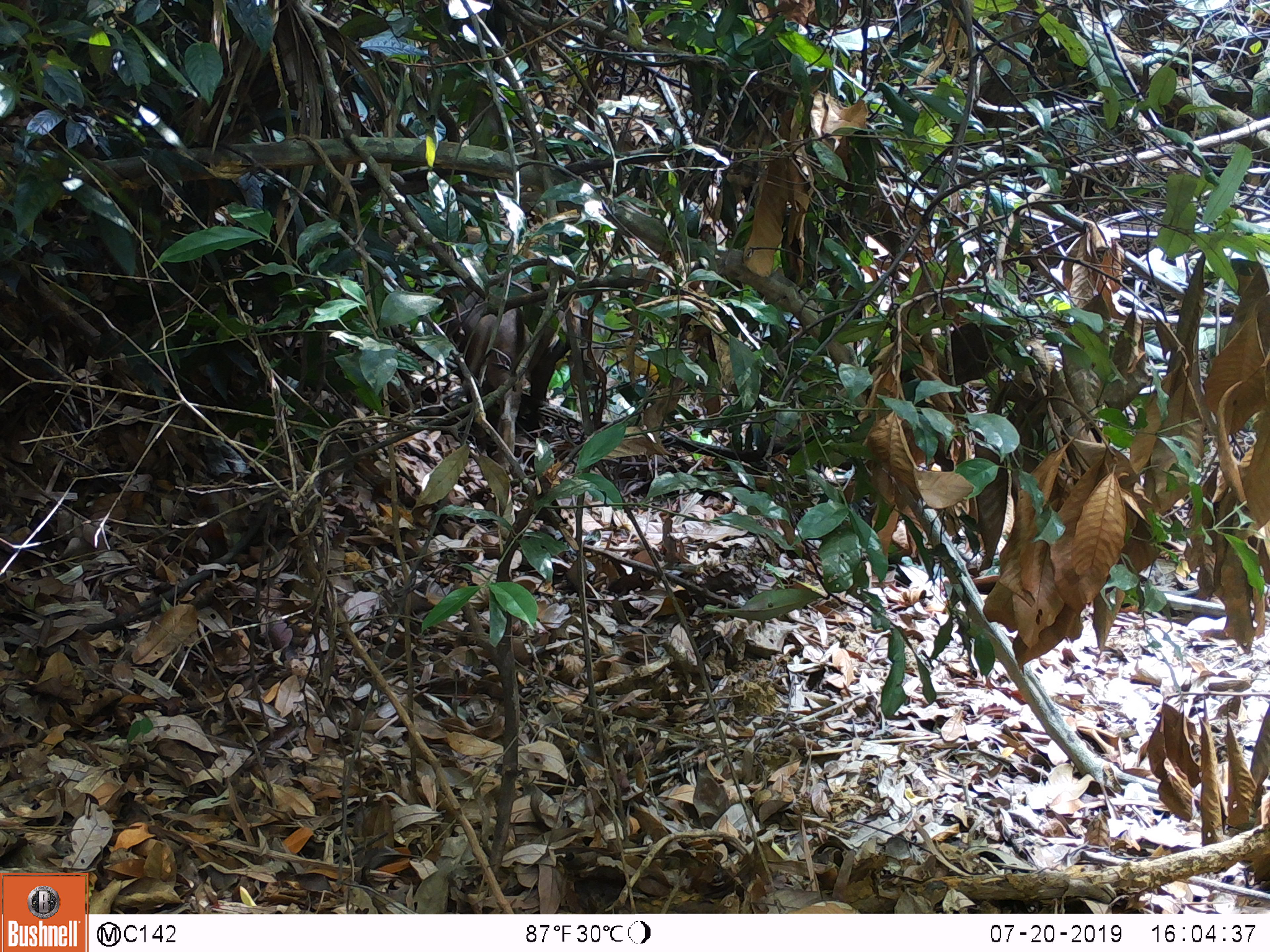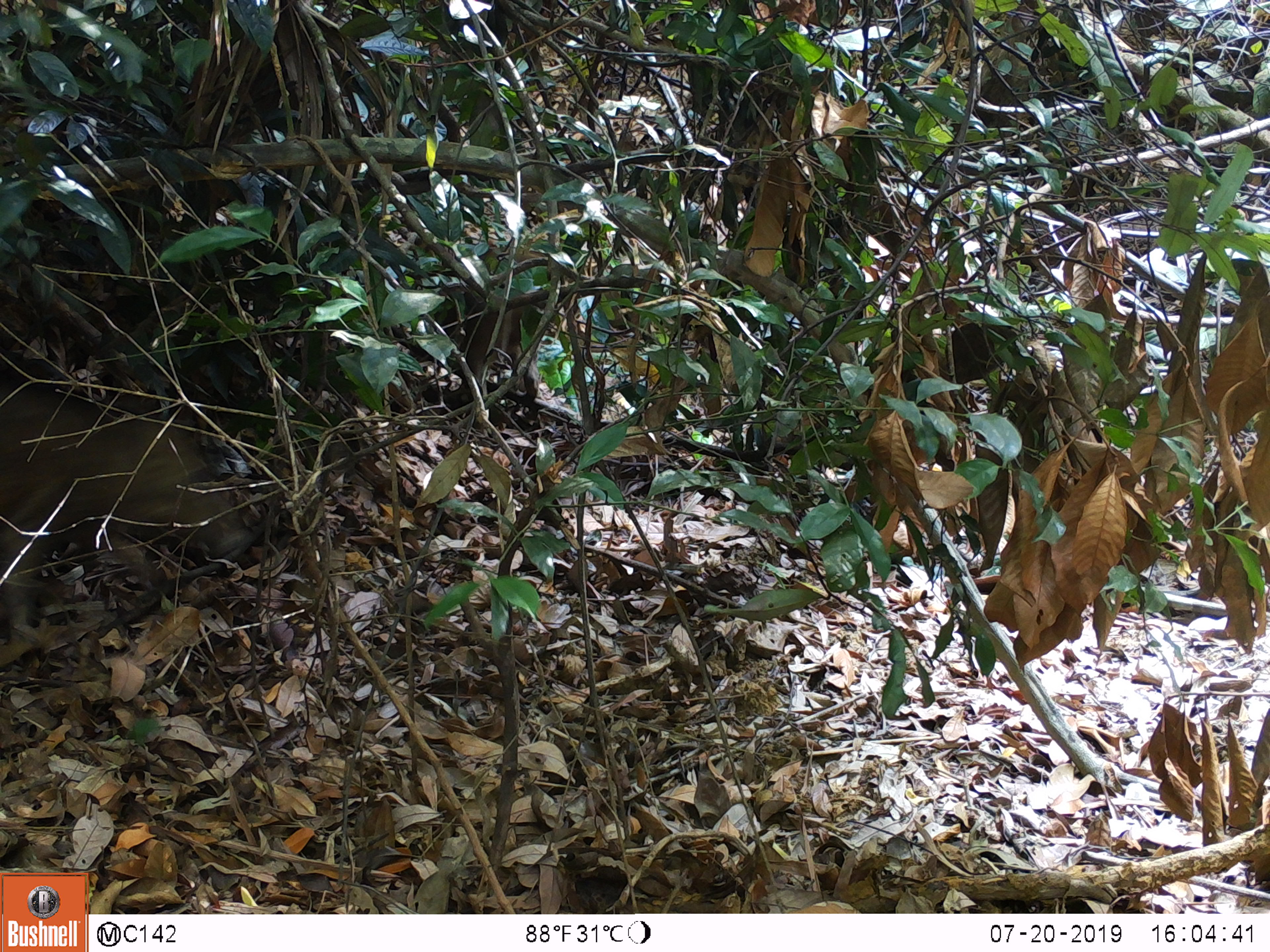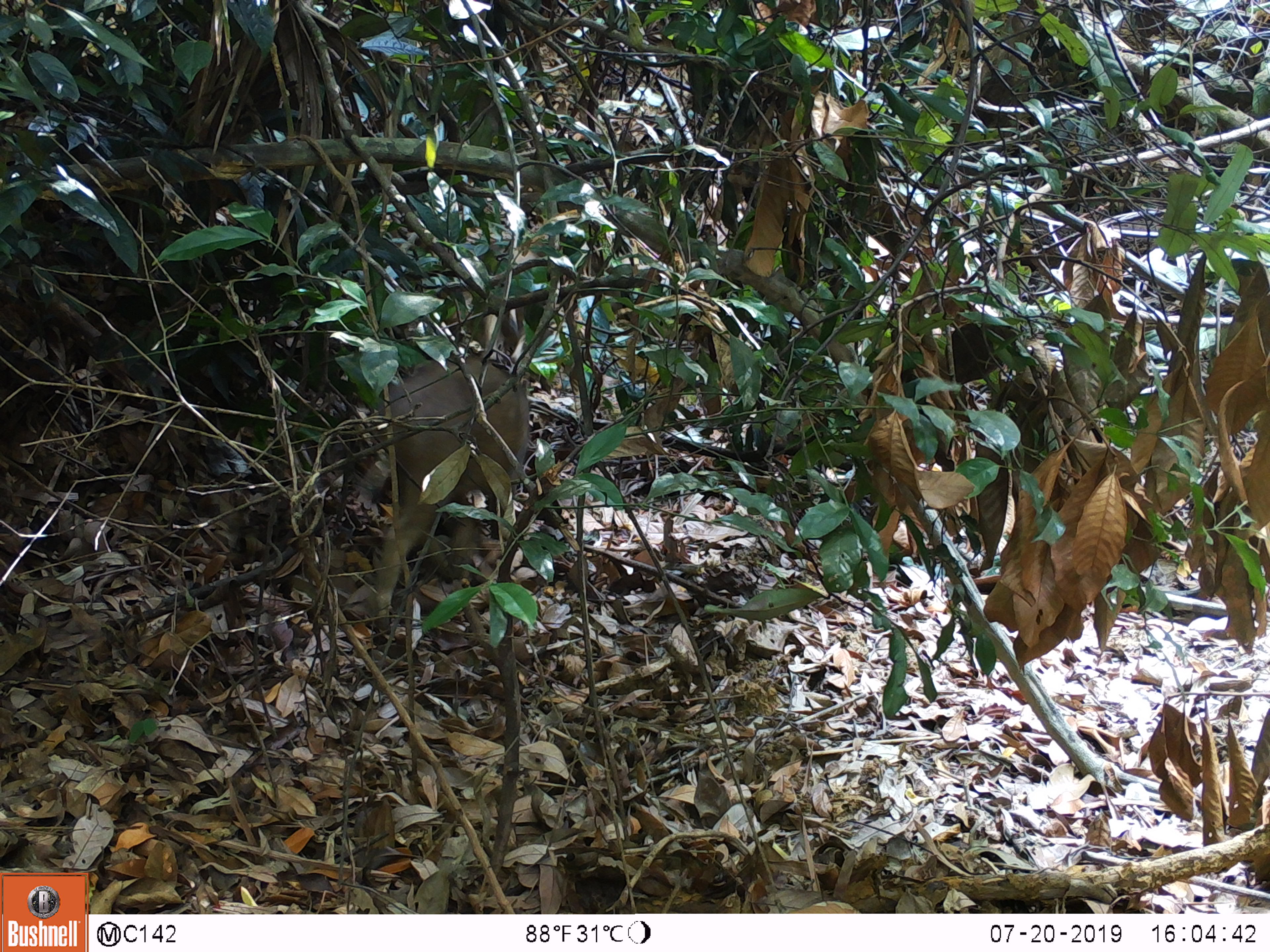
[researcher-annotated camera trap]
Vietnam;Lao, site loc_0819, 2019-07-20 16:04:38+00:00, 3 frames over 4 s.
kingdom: Animalia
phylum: Chordata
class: Mammalia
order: Artiodactyla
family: Suidae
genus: Sus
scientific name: Sus scrofa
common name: eurasian wild pig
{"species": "eurasian wild pig (Sus scrofa)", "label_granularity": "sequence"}